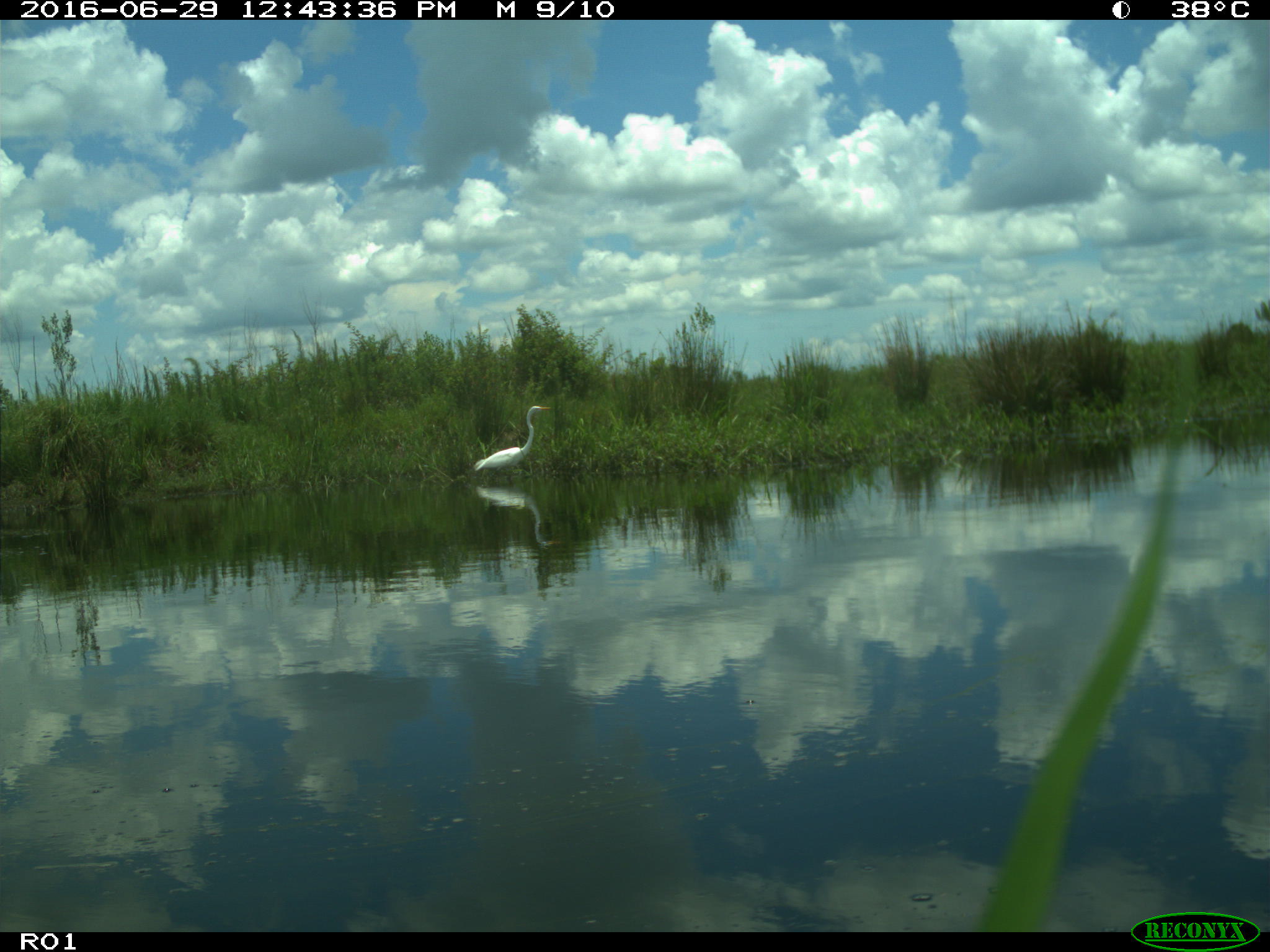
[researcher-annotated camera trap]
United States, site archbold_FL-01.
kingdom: Animalia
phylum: Chordata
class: Aves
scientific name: Aves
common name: birds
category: unidentified bird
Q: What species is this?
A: Unidentified bird (birds) (Aves).